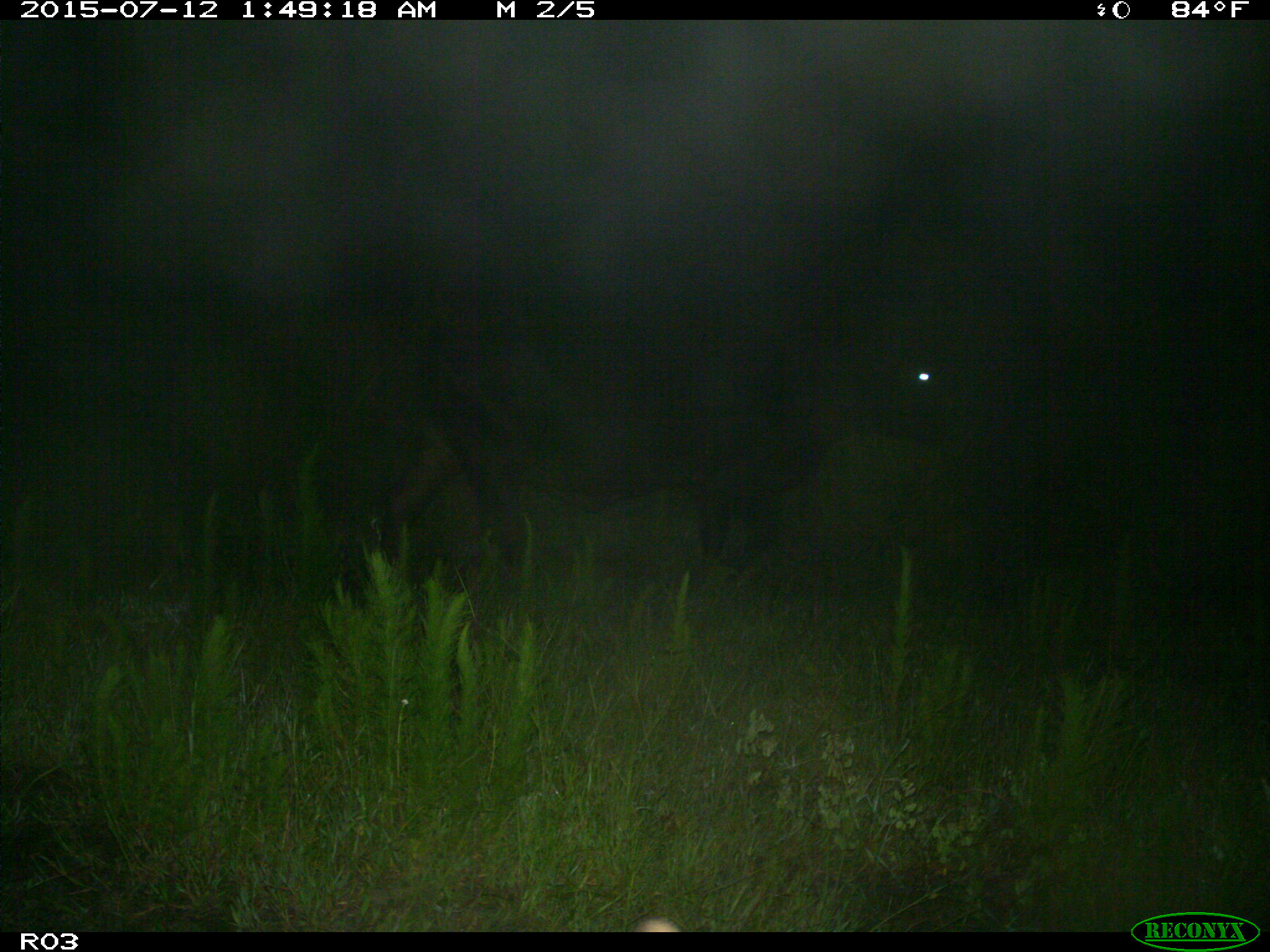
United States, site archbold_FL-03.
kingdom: Animalia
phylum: Chordata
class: Mammalia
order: Artiodactyla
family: Bovidae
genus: Bos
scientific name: Bos taurus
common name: domestic cow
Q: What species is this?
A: Bos taurus (domestic cow).